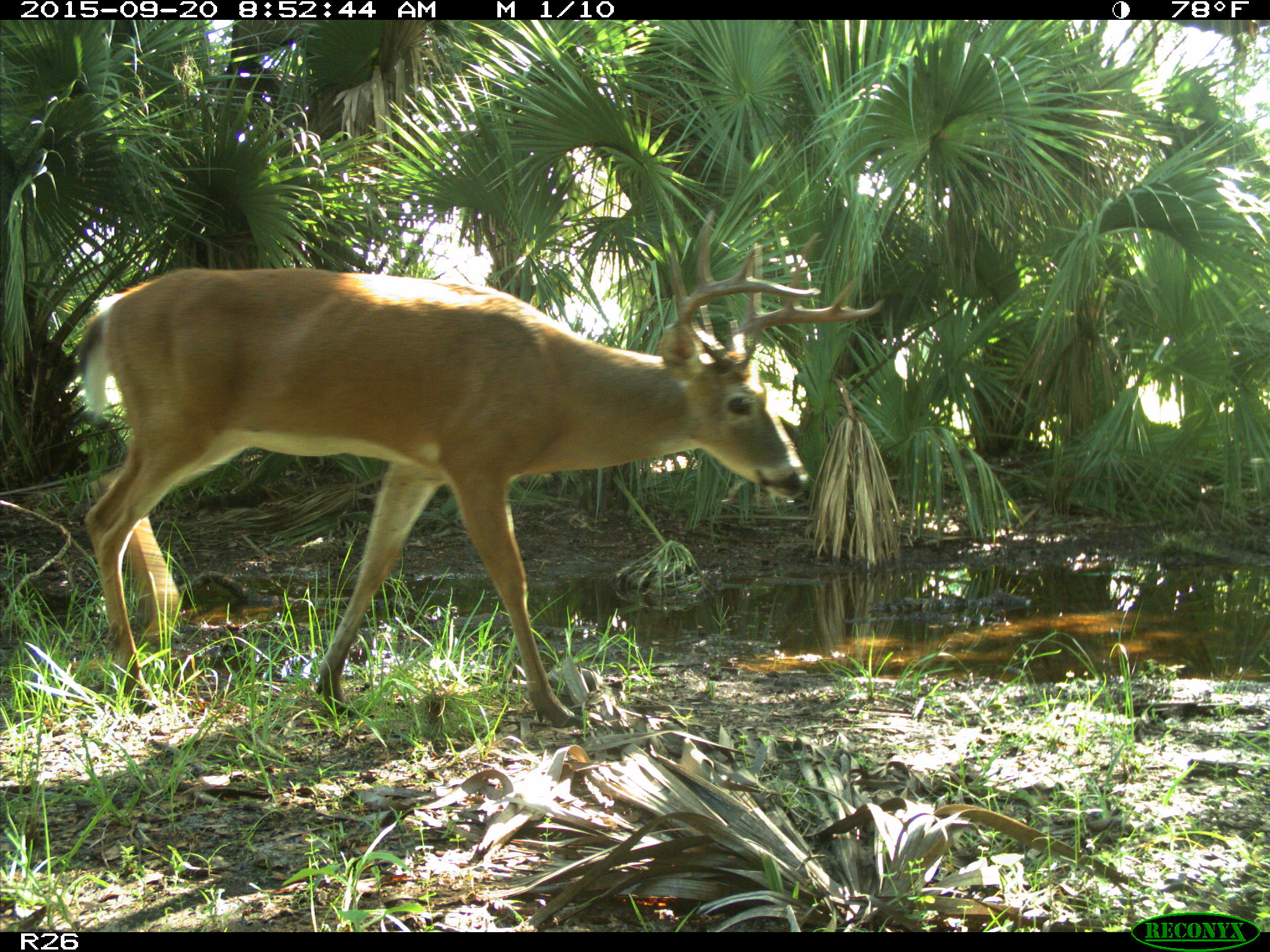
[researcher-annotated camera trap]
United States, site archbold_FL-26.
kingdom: Animalia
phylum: Chordata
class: Mammalia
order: Artiodactyla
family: Cervidae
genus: Odocoileus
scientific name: Odocoileus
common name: deer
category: unidentified deer